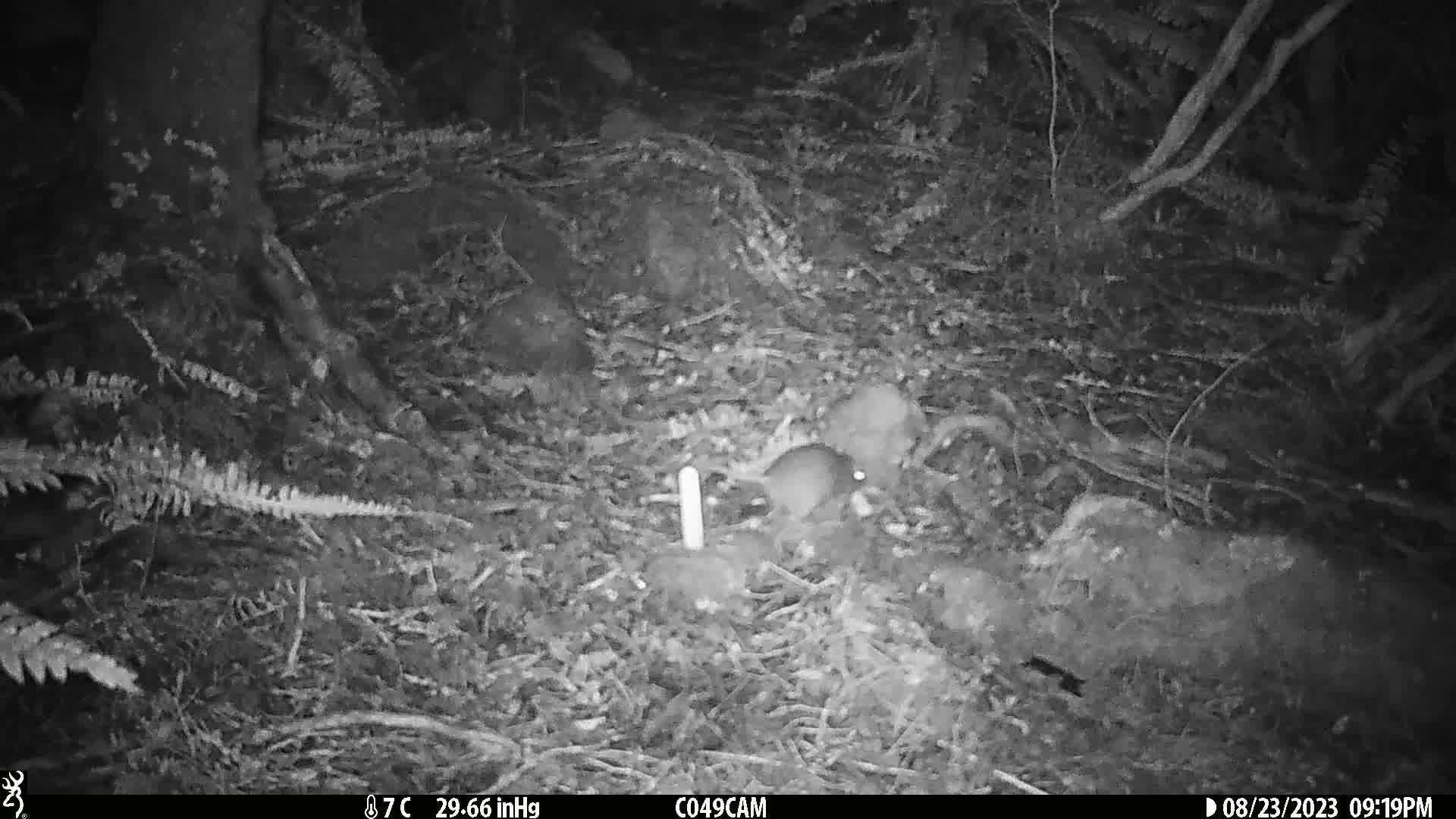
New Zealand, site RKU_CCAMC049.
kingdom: Animalia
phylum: Chordata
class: Mammalia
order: Rodentia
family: Muridae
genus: Rattus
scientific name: Rattus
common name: rat